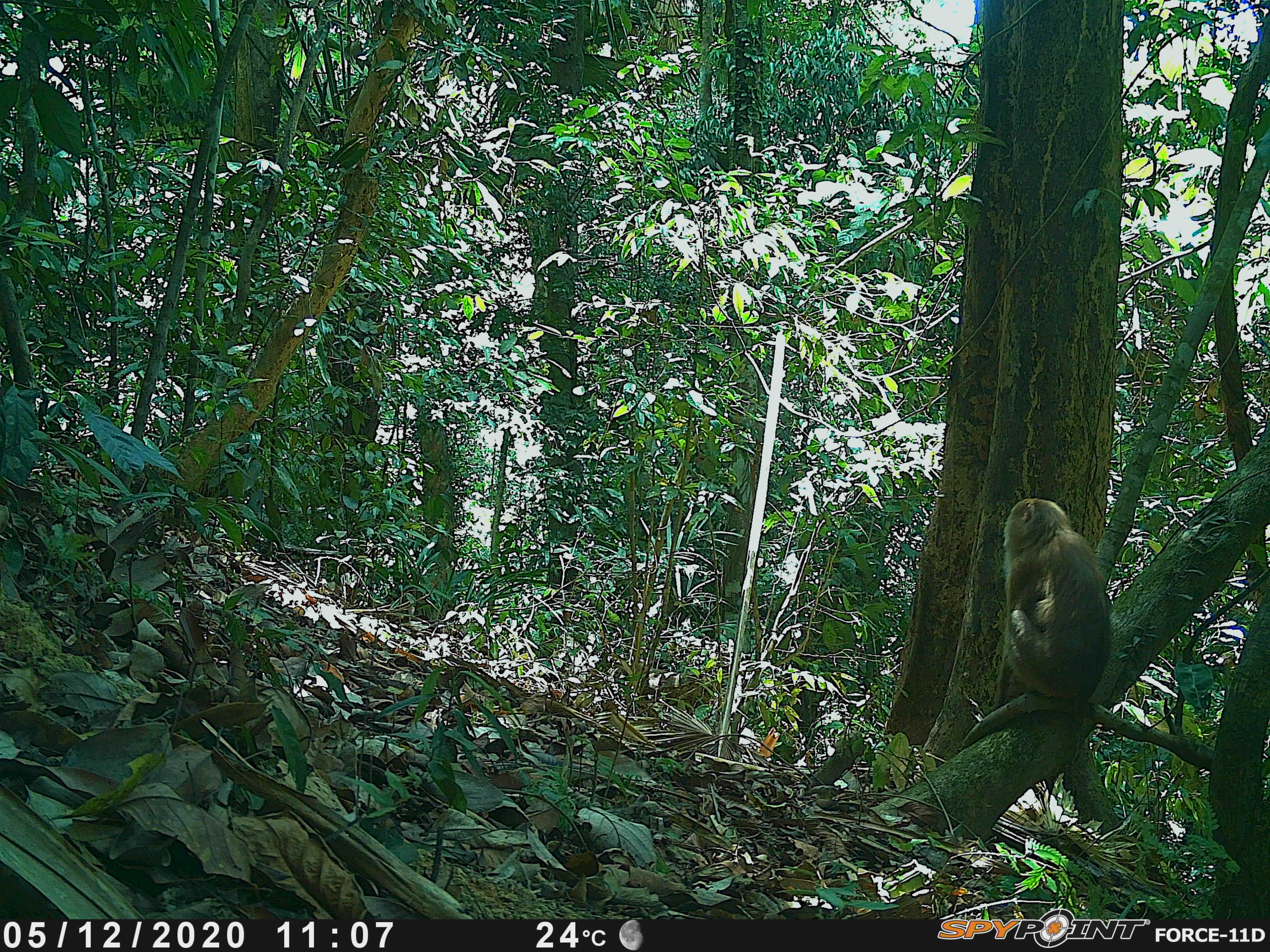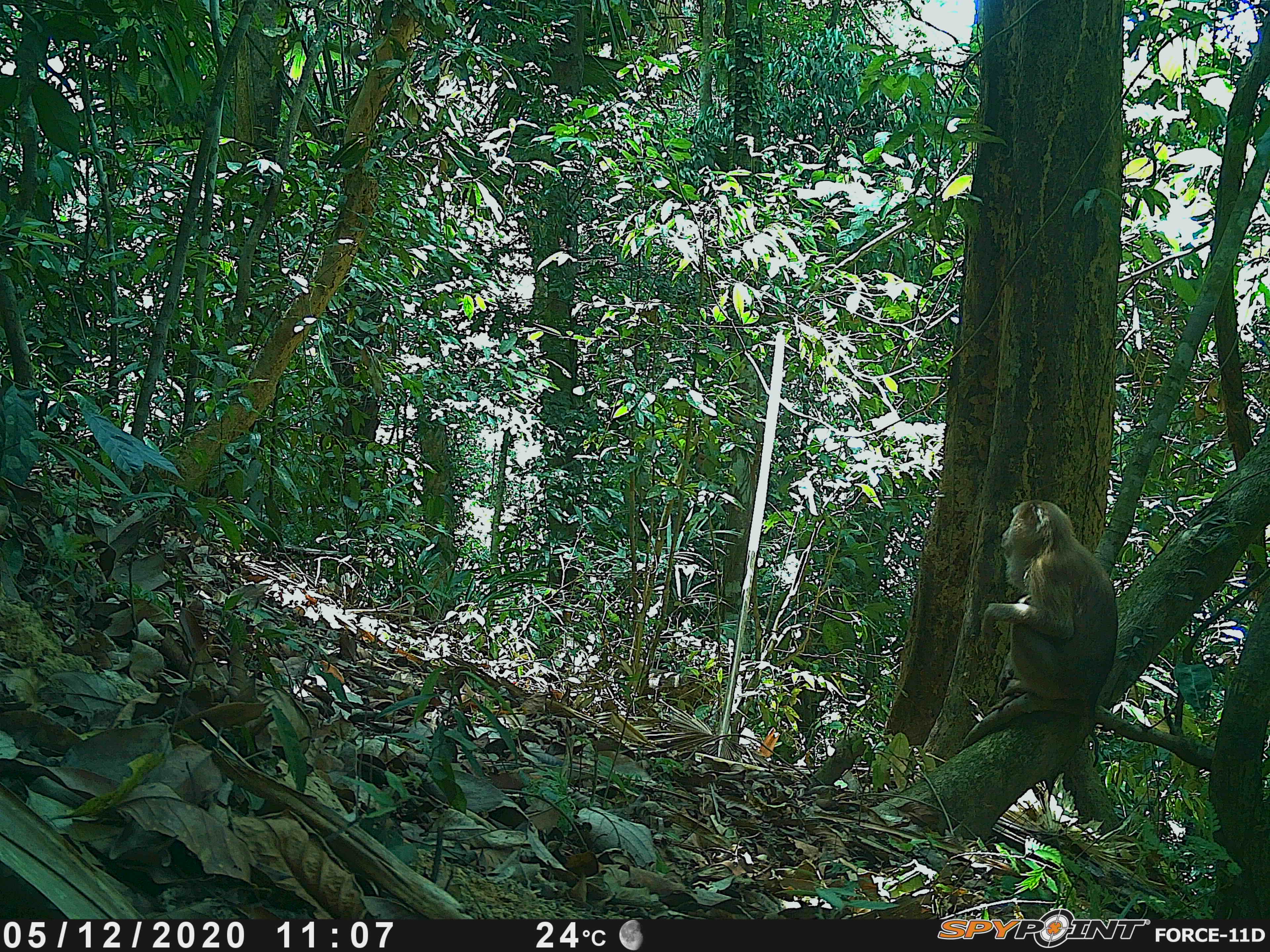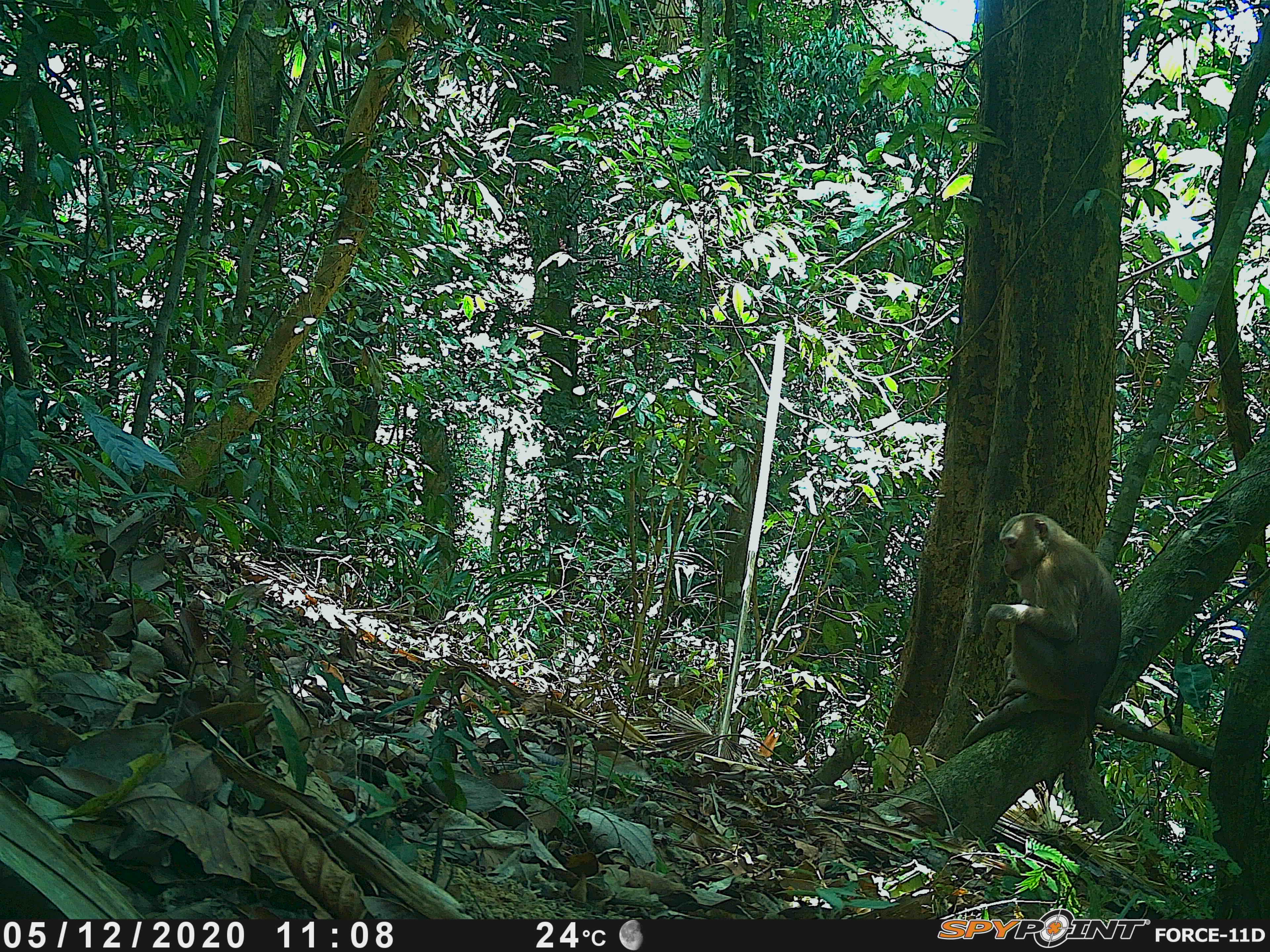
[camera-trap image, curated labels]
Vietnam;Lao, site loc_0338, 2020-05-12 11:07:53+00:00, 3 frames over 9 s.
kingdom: Animalia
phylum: Chordata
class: Mammalia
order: Primates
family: Cercopithecidae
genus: Macaca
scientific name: Macaca nemestrina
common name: pig-tailed macaque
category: pig tailed macaque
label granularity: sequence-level